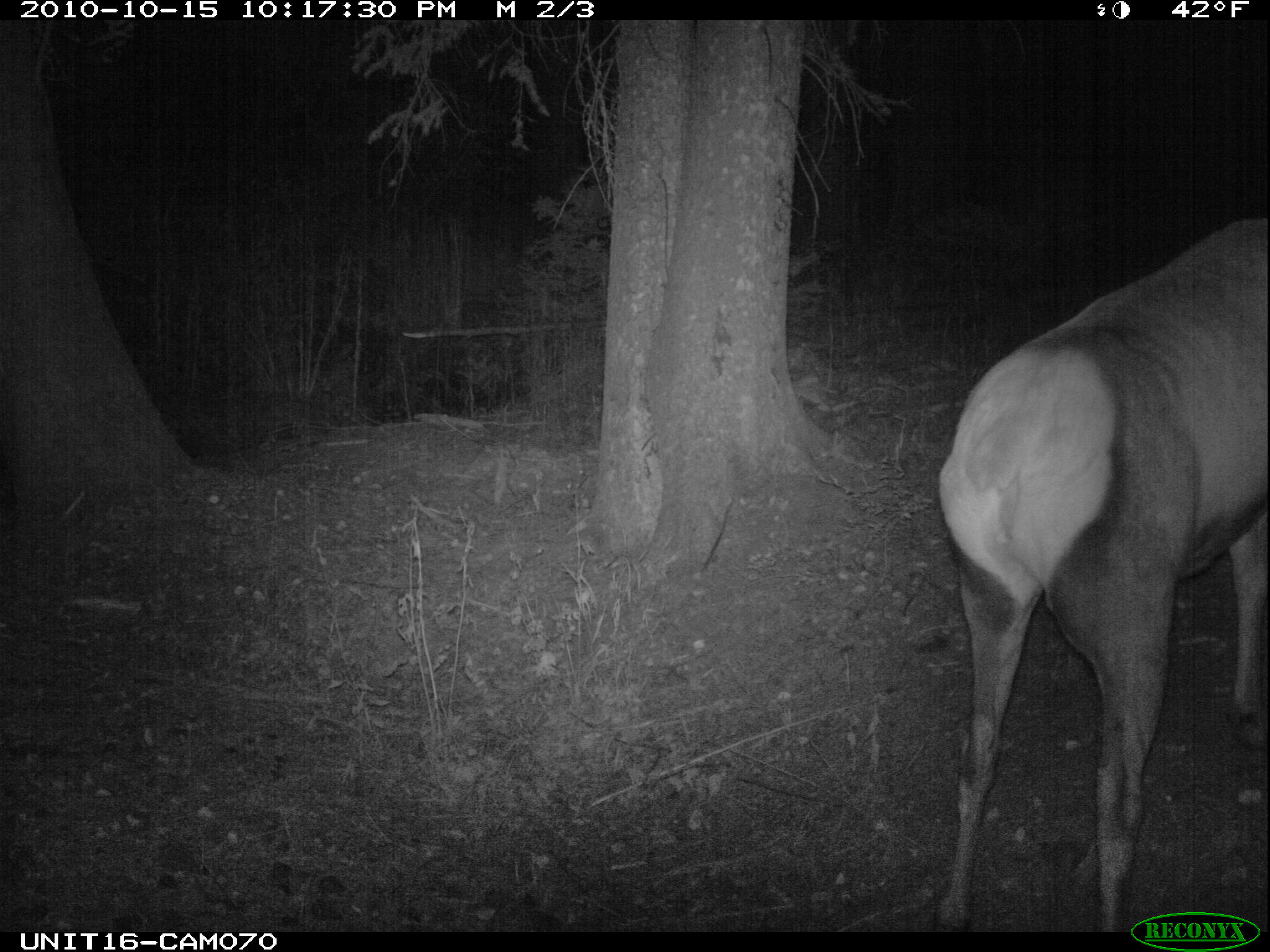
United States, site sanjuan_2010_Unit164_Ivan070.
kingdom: Animalia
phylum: Chordata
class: Mammalia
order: Artiodactyla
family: Cervidae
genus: Cervus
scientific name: Cervus elaphus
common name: red deer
Cervus elaphus (red deer).